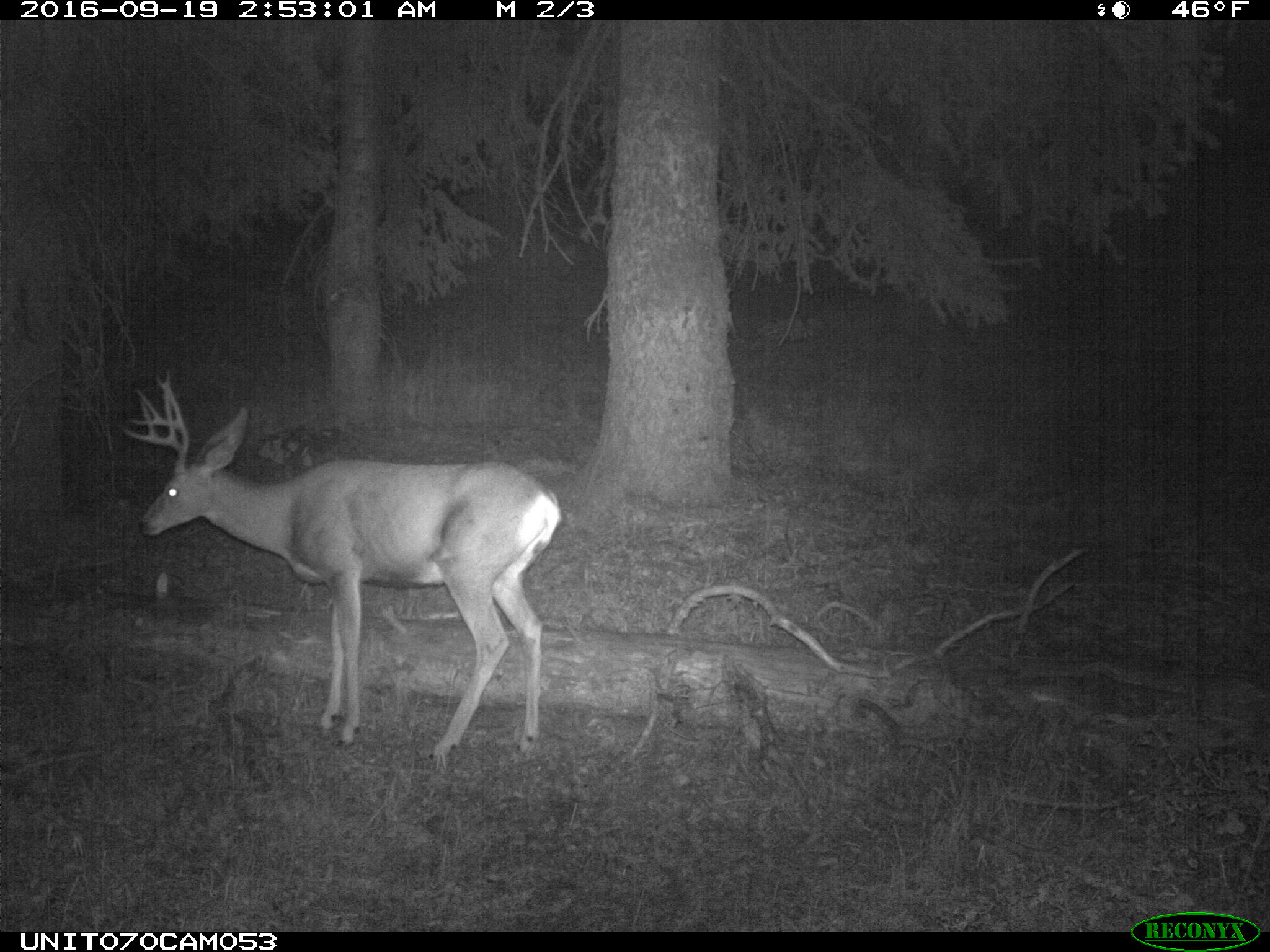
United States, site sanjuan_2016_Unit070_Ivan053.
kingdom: Animalia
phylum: Chordata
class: Mammalia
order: Artiodactyla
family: Cervidae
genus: Odocoileus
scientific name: Odocoileus hemionus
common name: mule deer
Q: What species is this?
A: Odocoileus hemionus (mule deer).